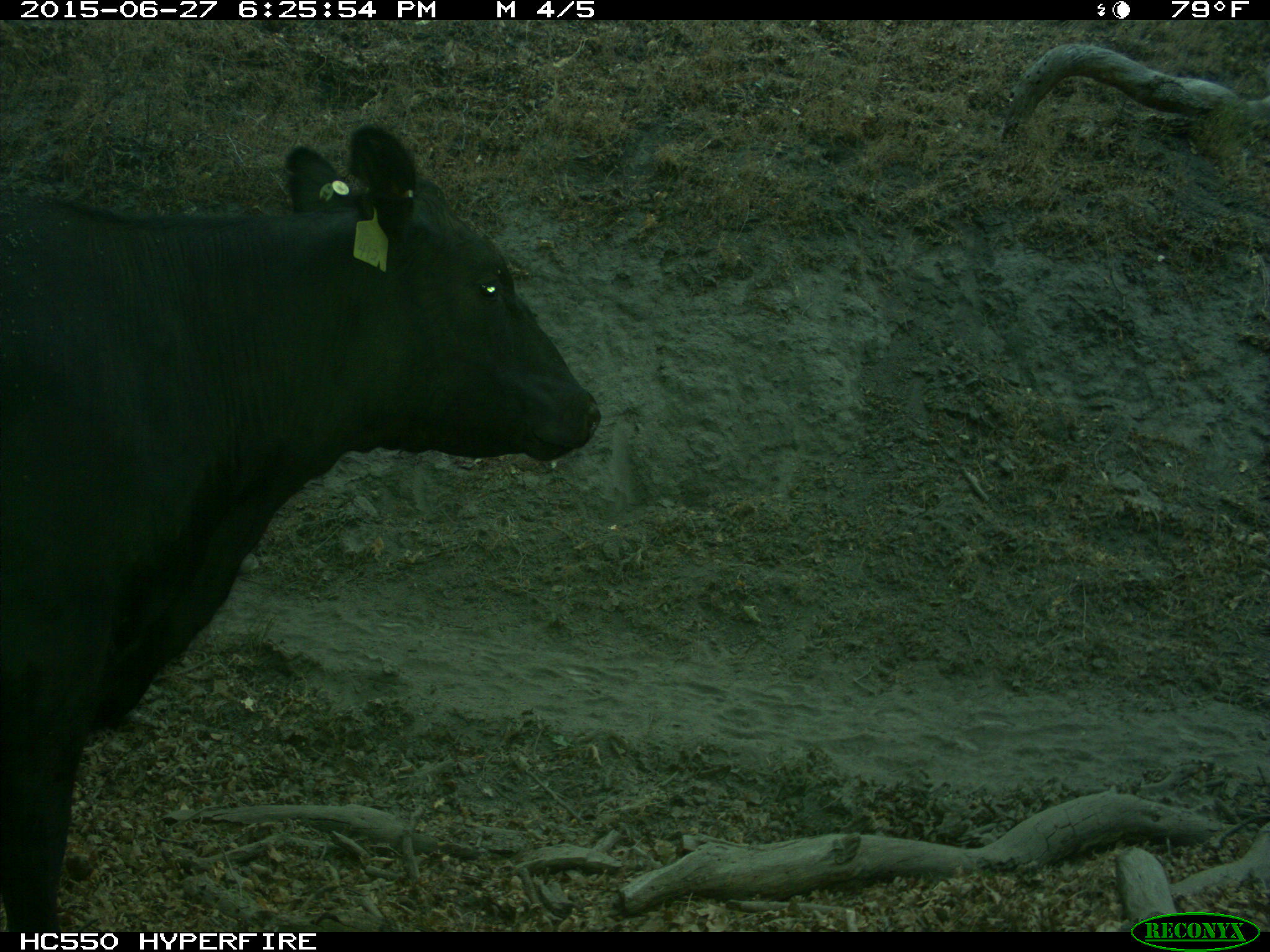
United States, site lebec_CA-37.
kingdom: Animalia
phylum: Chordata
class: Mammalia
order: Artiodactyla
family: Bovidae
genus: Bos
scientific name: Bos taurus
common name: domestic cow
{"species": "Bos taurus (domestic cow)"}